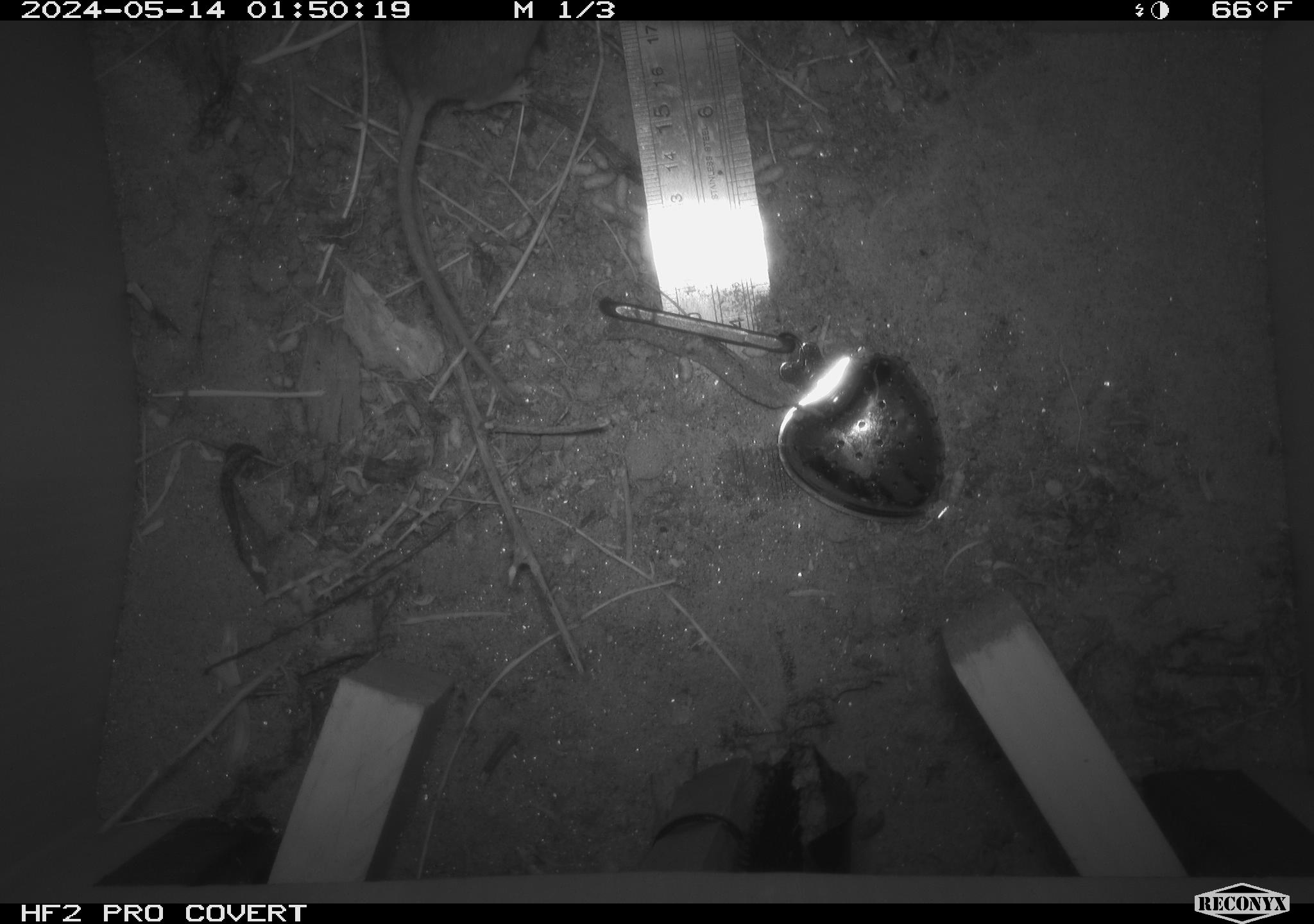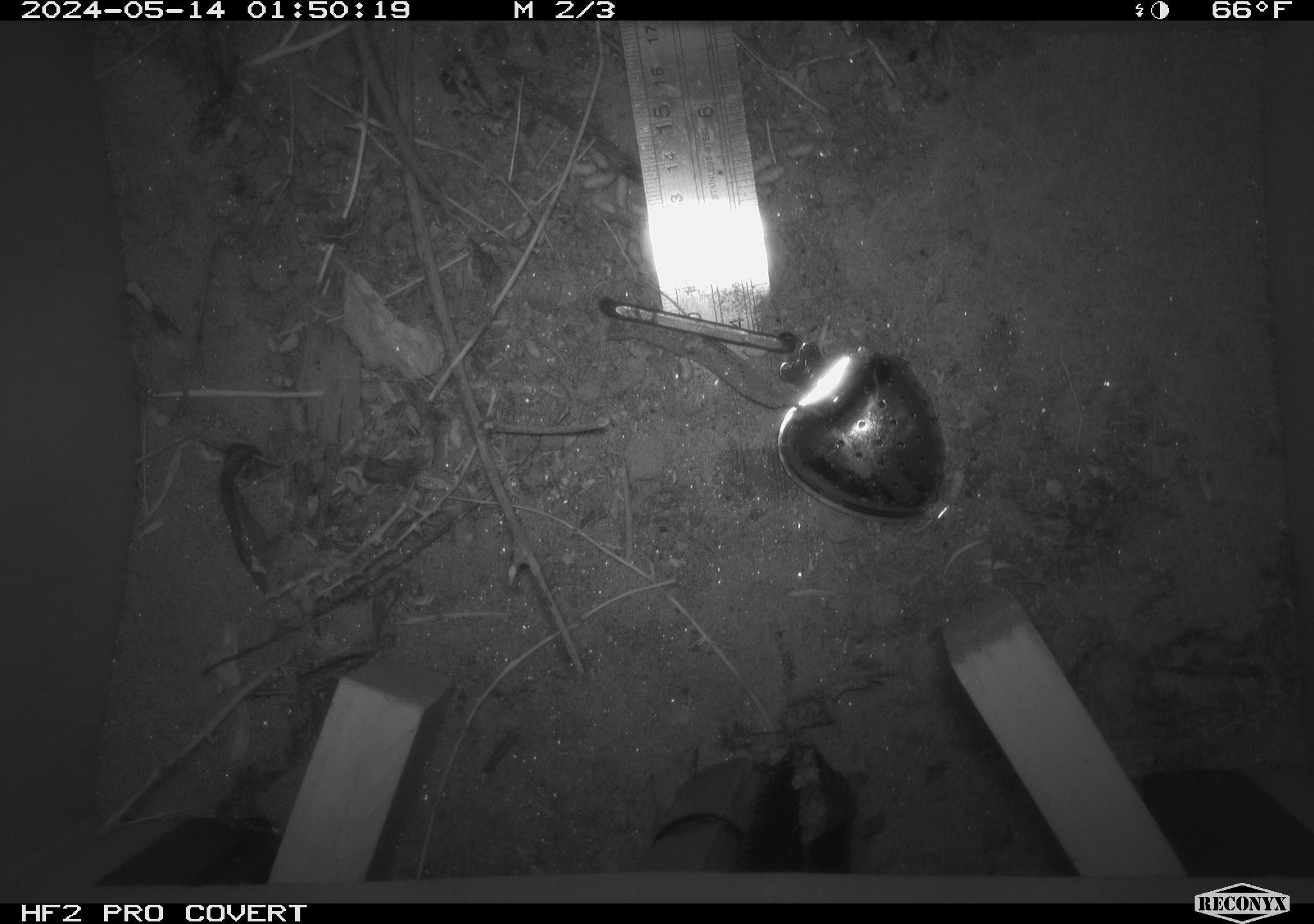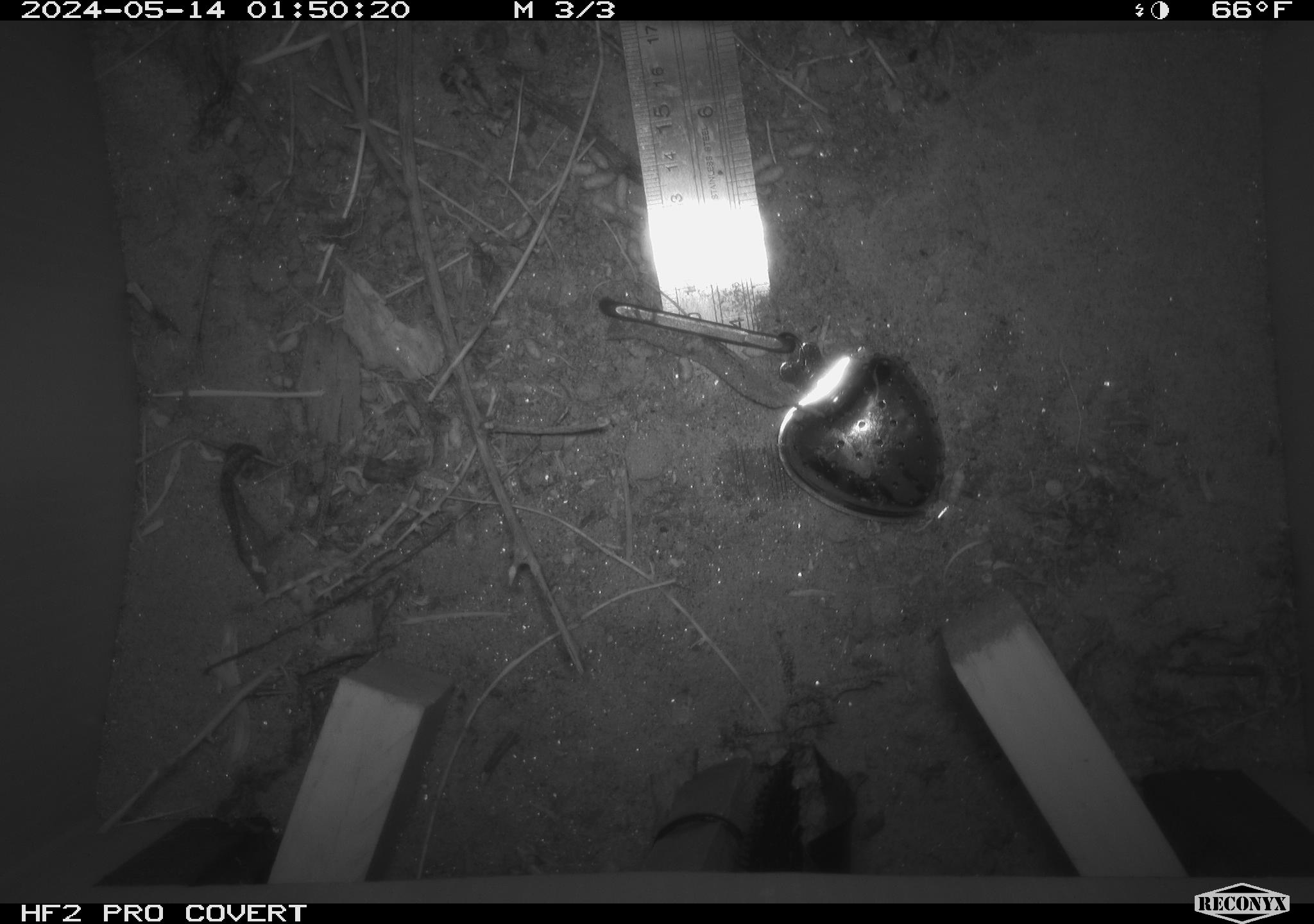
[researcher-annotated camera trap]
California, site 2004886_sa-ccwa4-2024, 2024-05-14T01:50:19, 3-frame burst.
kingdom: Animalia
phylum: Chordata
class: Mammalia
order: Rodentia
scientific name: Rodentia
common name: mouse species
Mouse species (Rodentia).